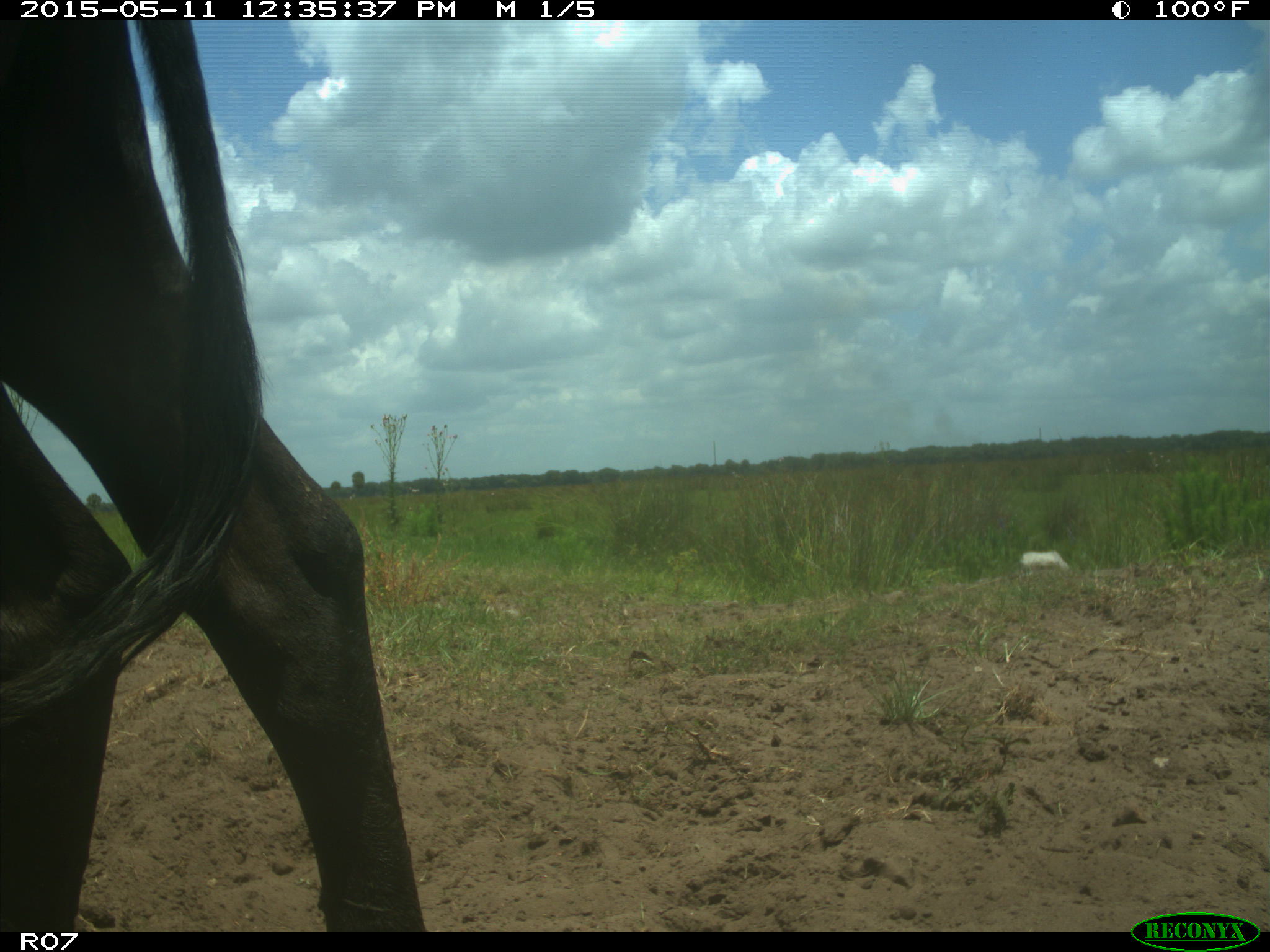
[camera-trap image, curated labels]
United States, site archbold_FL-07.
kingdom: Animalia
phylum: Chordata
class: Mammalia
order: Artiodactyla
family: Bovidae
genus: Bos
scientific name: Bos taurus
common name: domestic cow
Bos taurus (domestic cow).